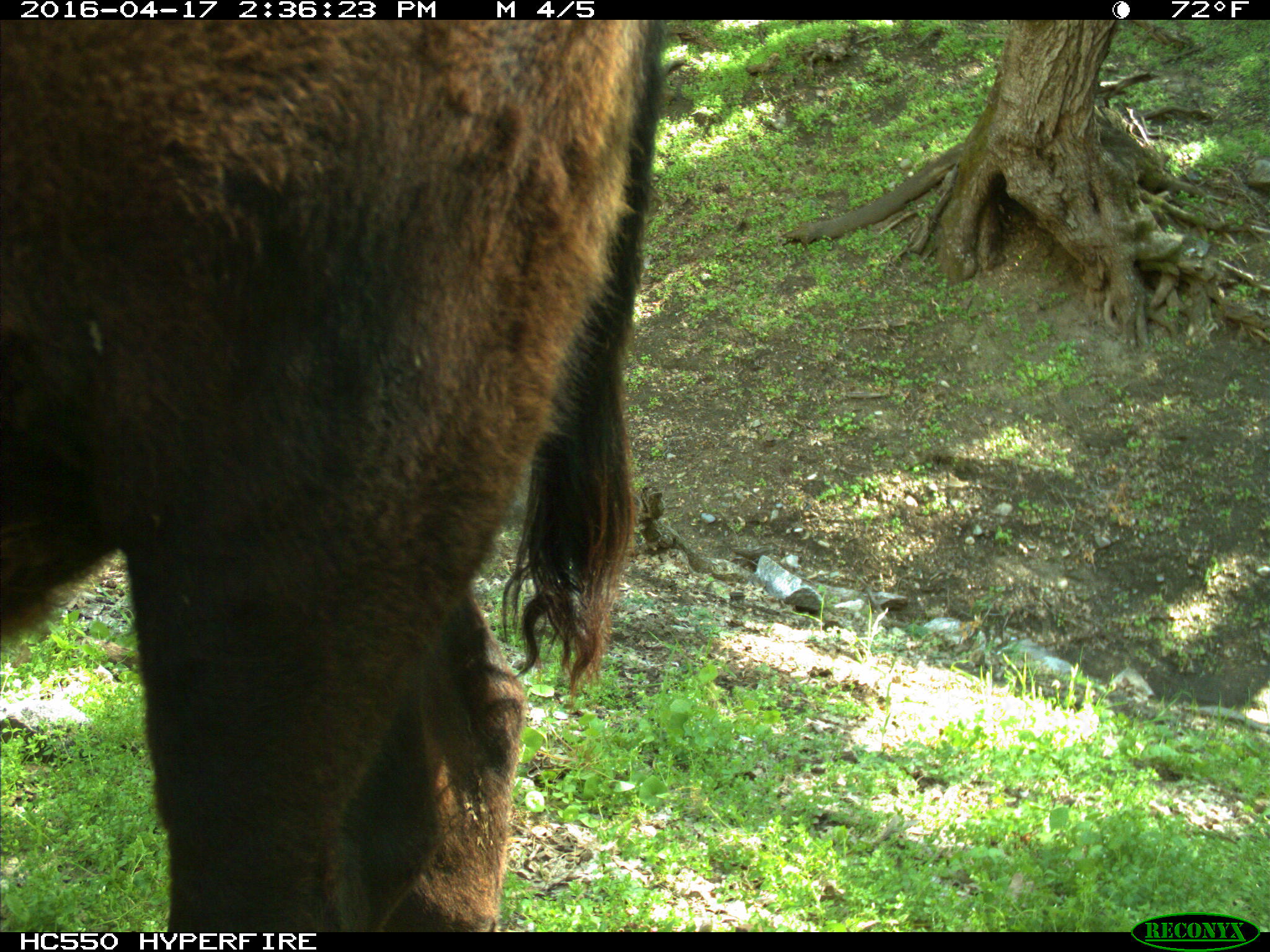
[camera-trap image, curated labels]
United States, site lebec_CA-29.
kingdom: Animalia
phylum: Chordata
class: Mammalia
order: Artiodactyla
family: Bovidae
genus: Bos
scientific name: Bos taurus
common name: domestic cow